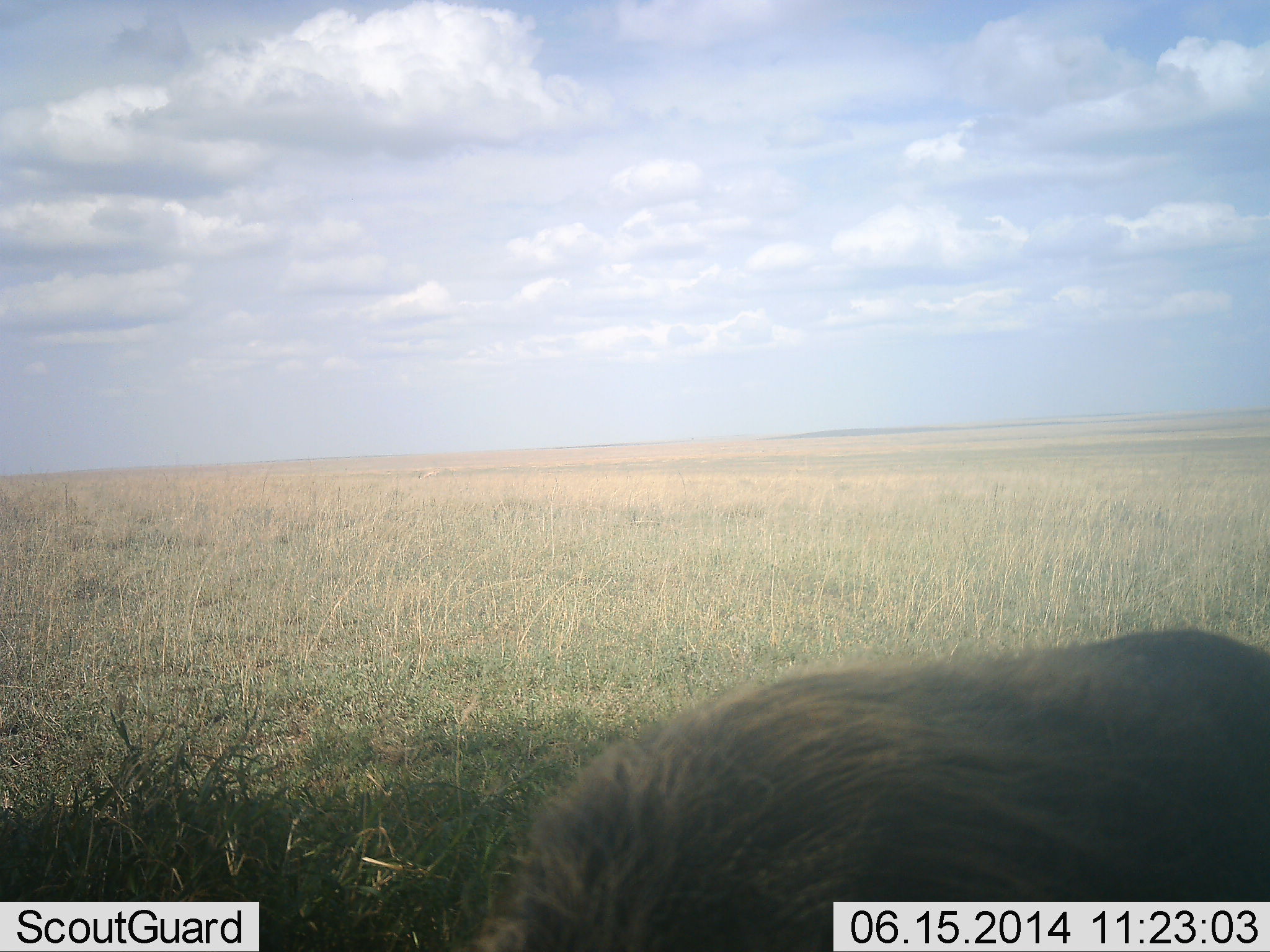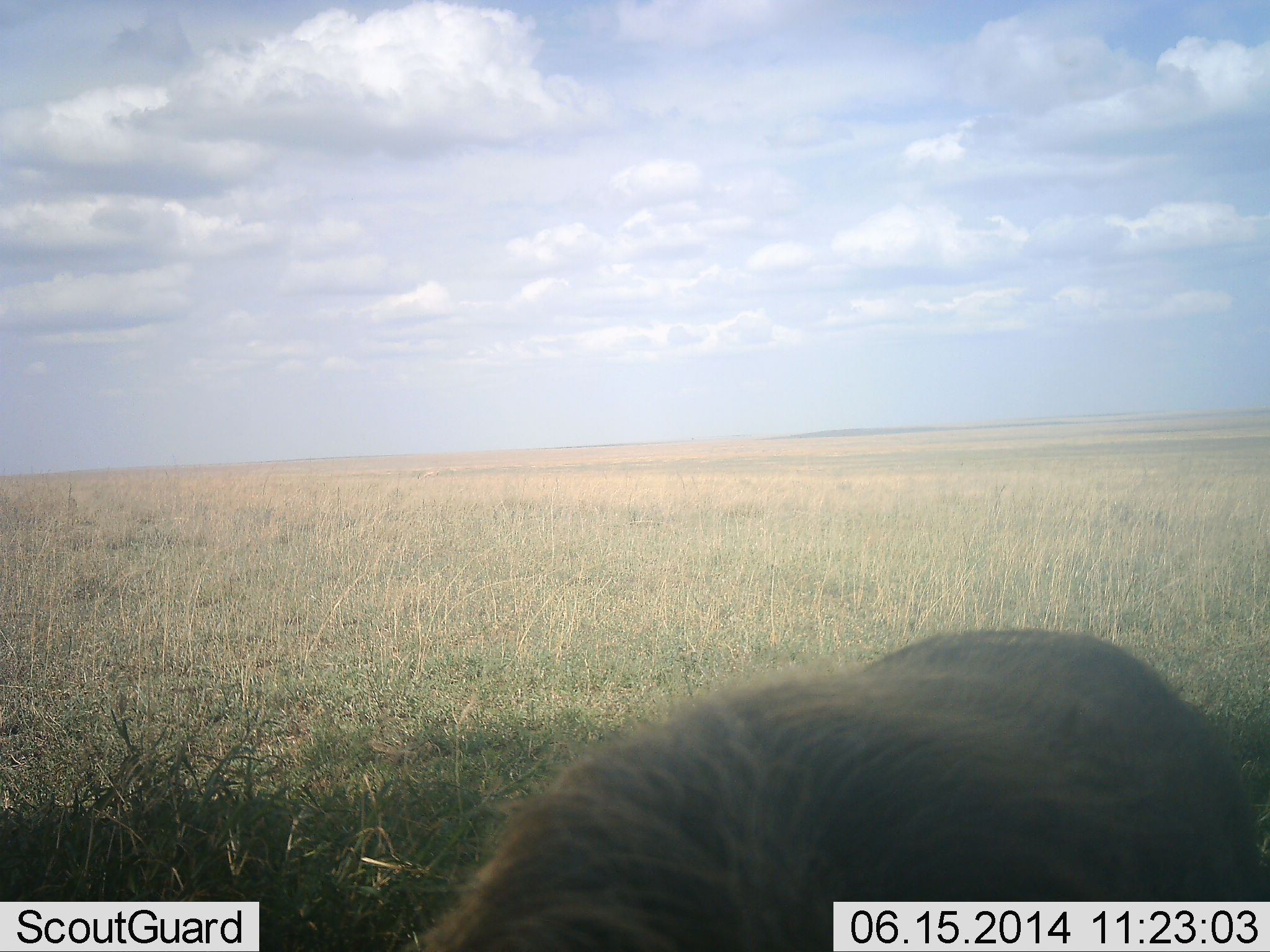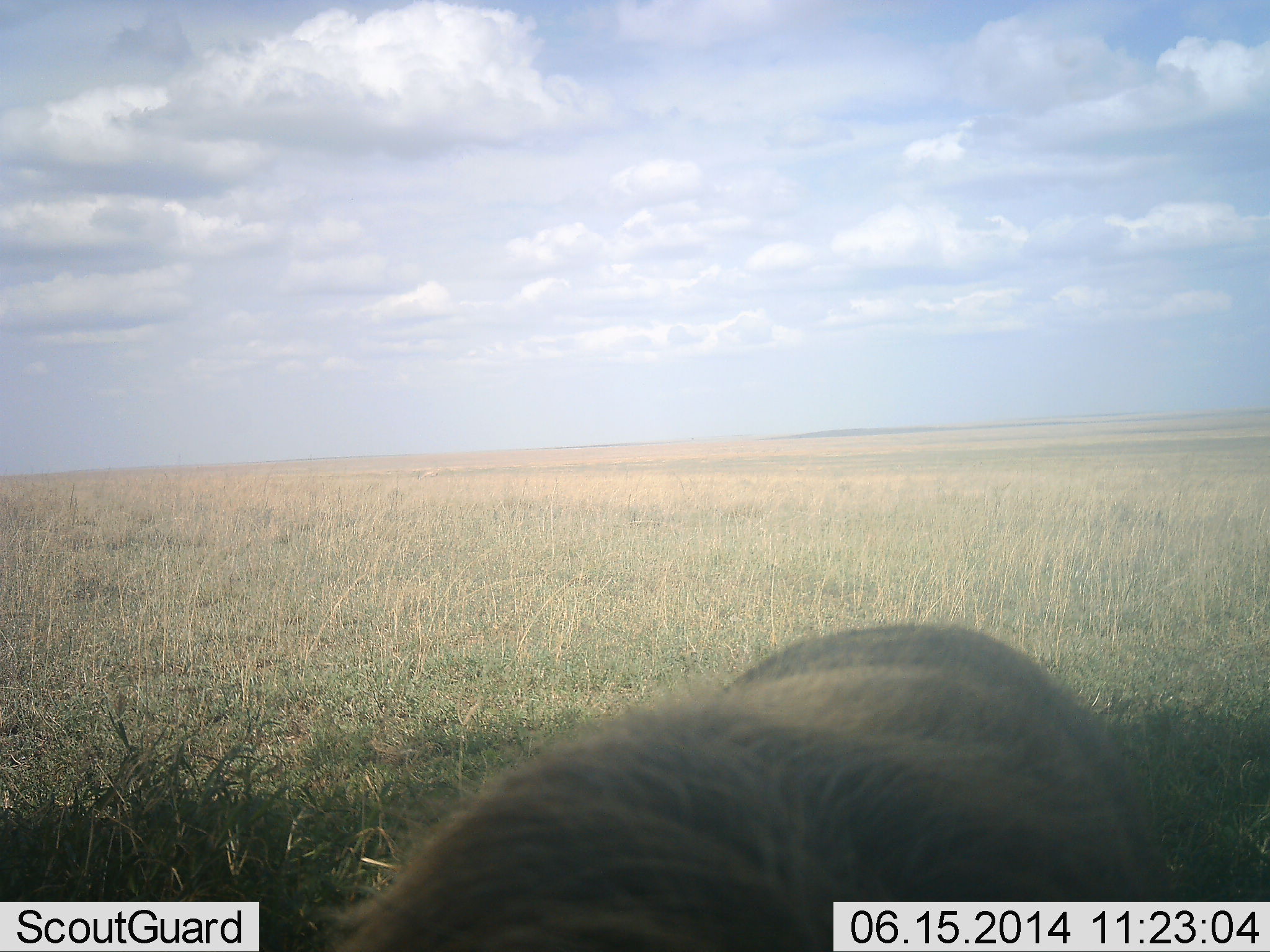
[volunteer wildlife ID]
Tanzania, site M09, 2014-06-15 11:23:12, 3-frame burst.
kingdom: Animalia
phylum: Chordata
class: Mammalia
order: Artiodactyla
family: Suidae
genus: Phacochoerus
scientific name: Phacochoerus africanus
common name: warthog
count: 1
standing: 60%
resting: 10%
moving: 20%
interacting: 0%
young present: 0%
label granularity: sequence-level